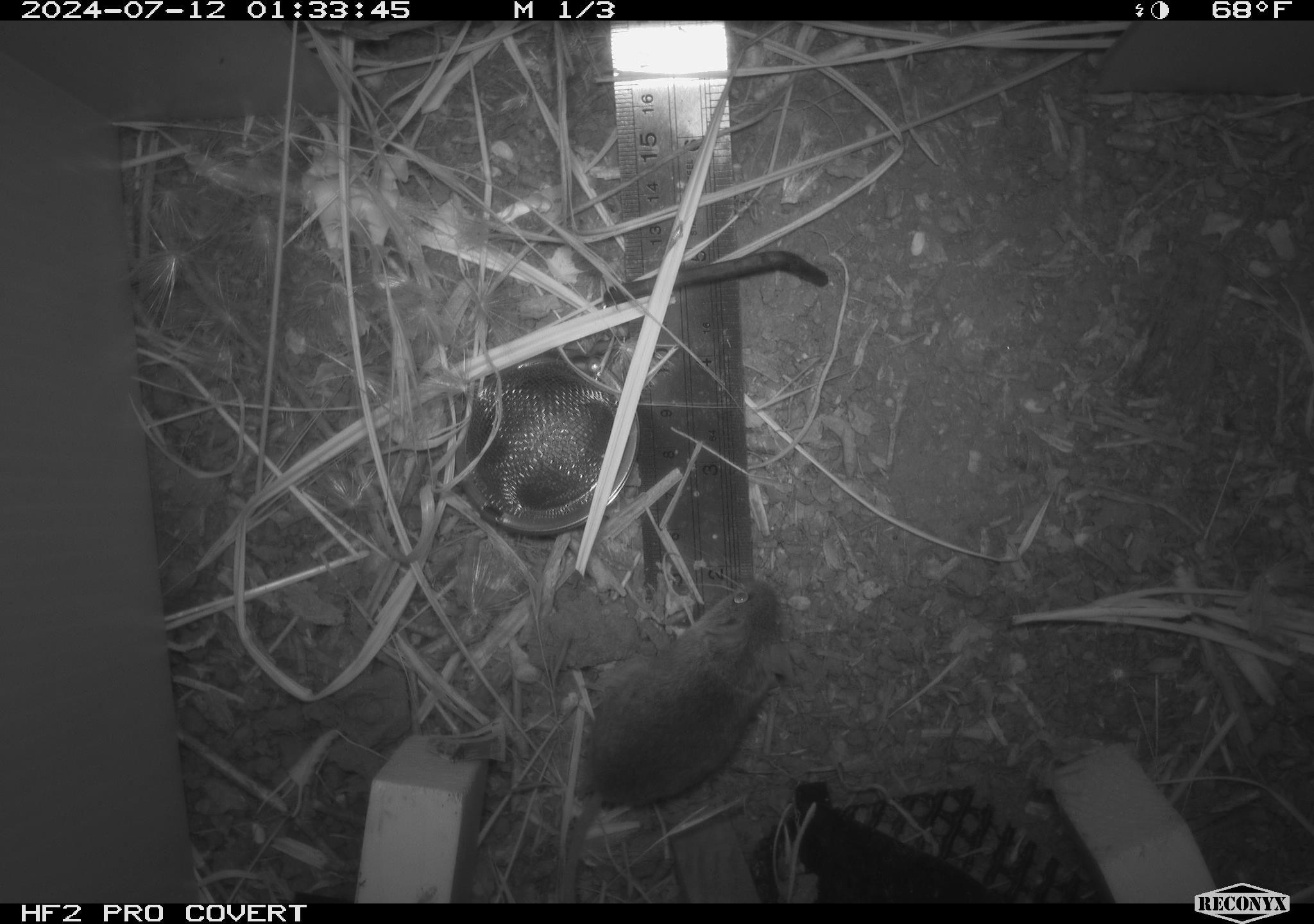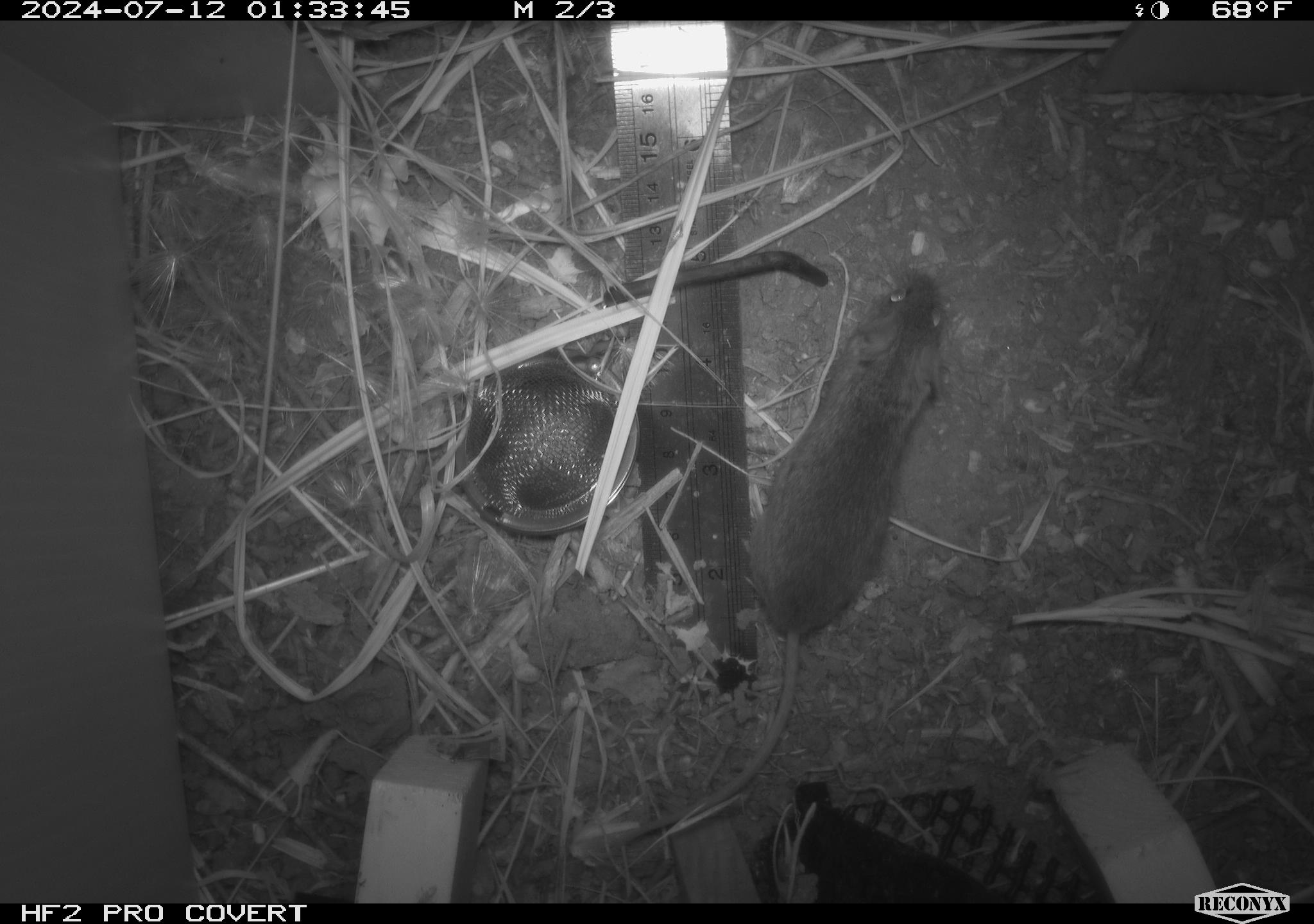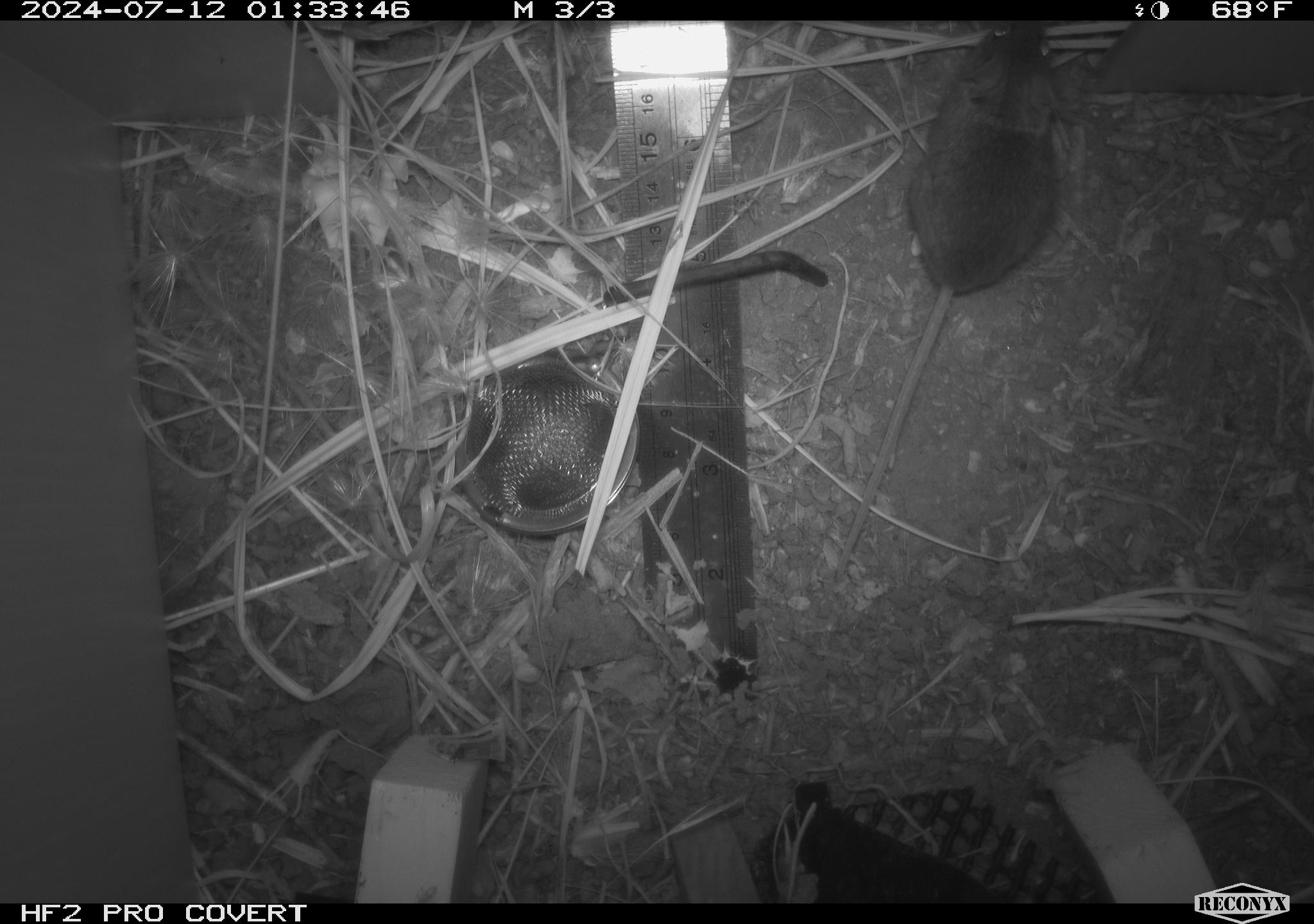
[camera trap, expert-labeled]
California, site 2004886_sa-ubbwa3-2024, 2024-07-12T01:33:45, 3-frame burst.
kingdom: Animalia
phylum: Chordata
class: Mammalia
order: Rodentia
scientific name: Rodentia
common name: mouse species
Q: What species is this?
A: Mouse species (Rodentia).